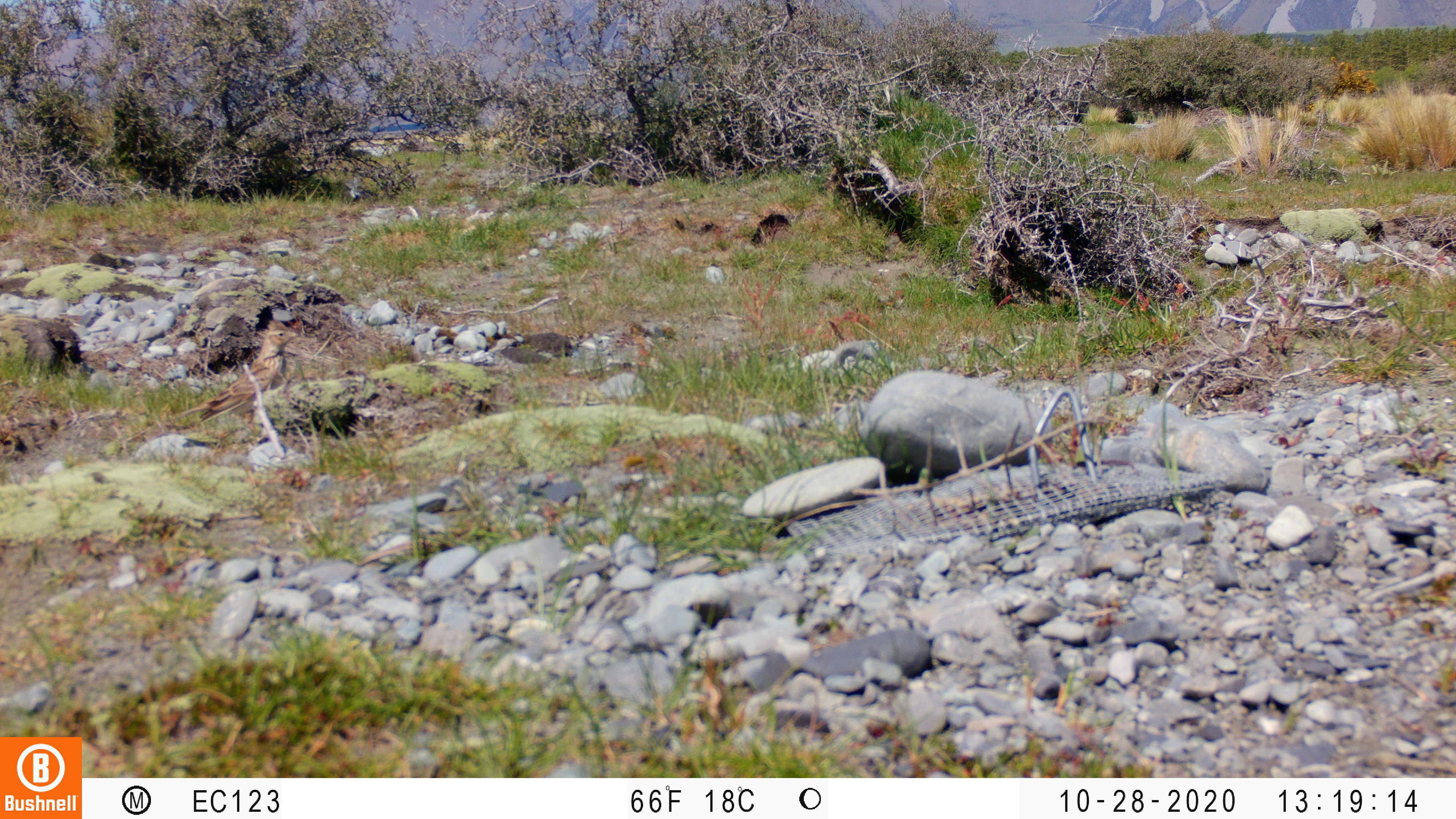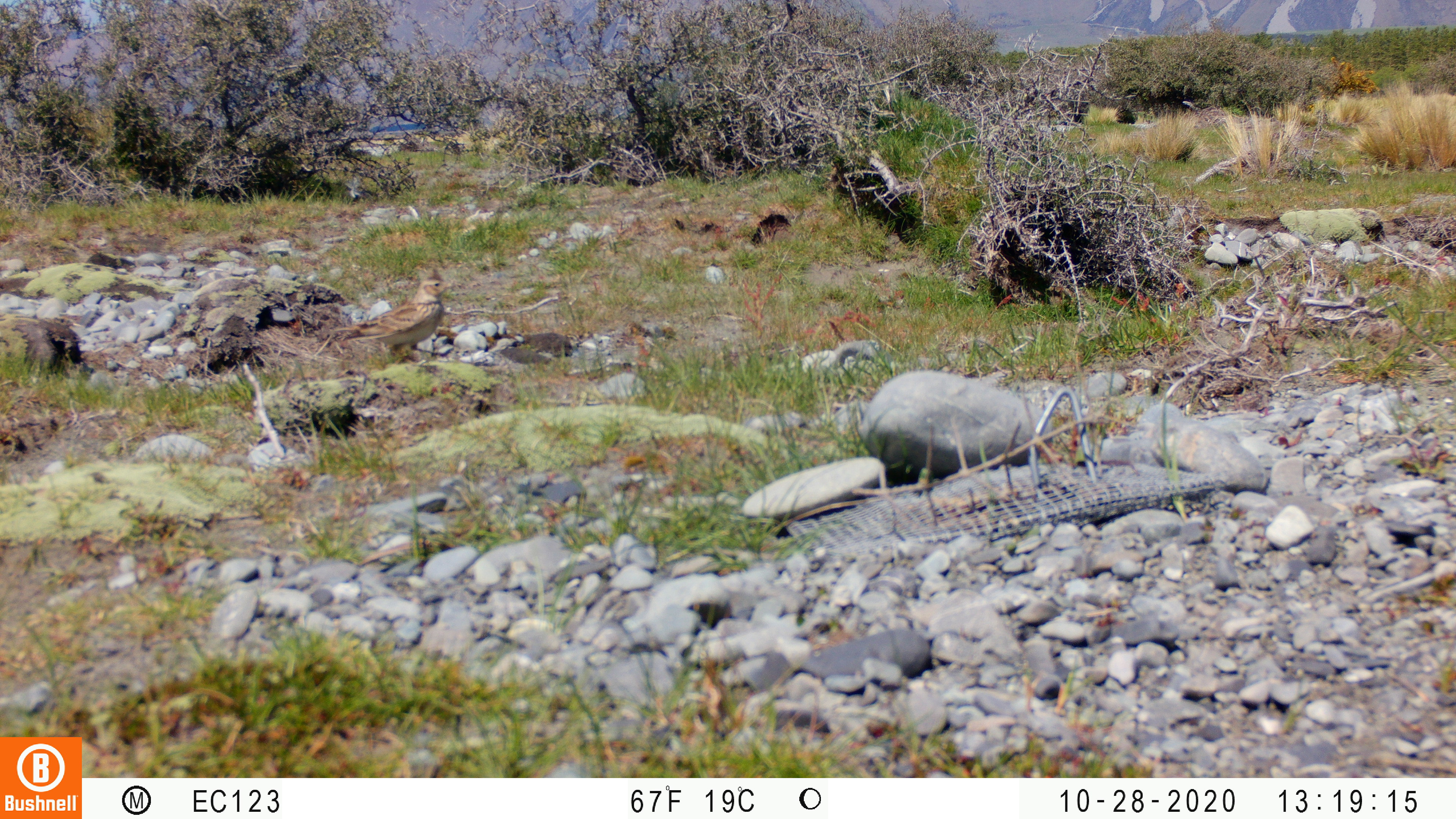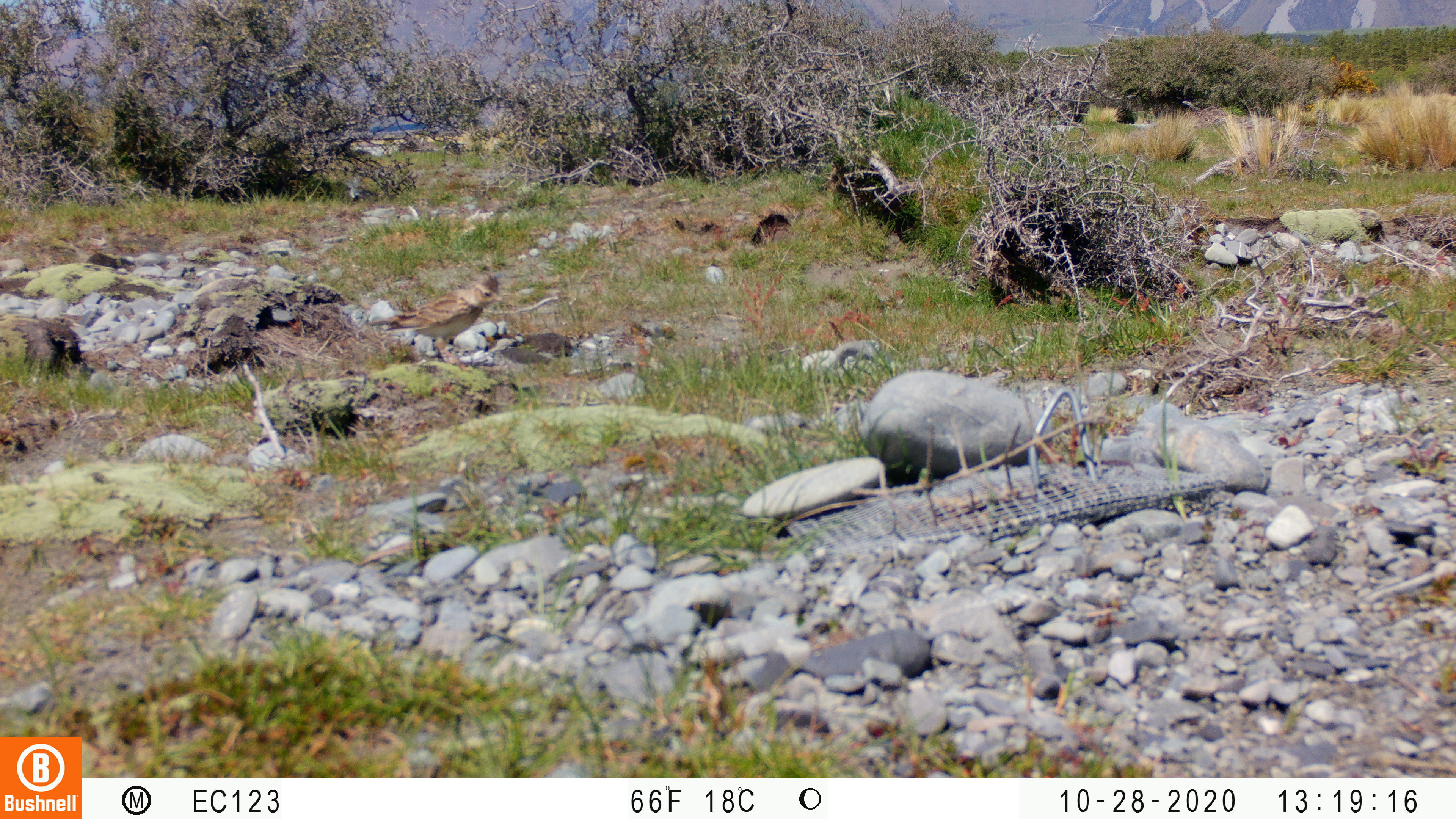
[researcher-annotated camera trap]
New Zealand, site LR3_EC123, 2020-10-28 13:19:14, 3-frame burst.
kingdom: Animalia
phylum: Chordata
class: Aves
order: Passeriformes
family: Motacillidae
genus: Anthus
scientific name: Anthus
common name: pipit